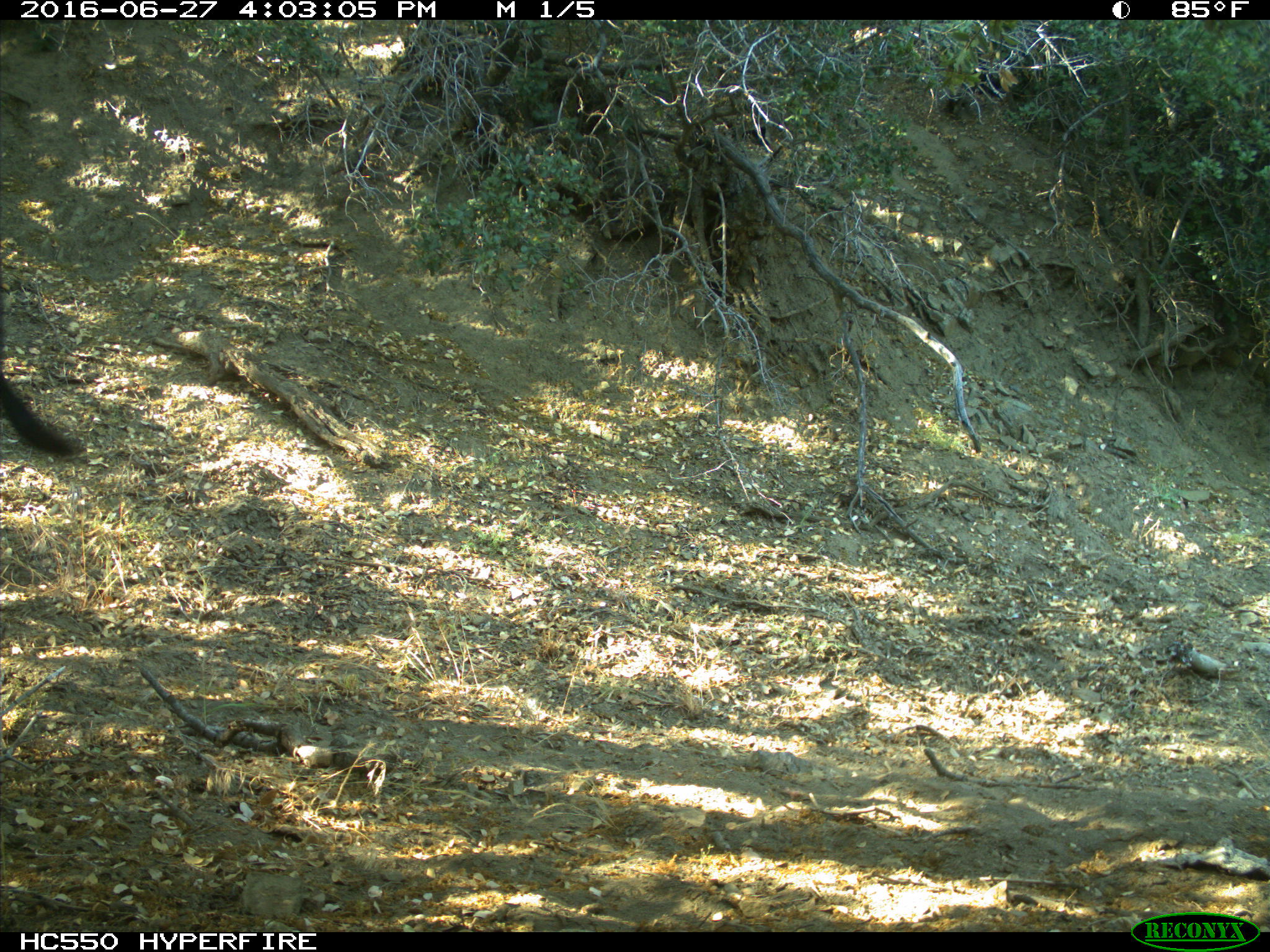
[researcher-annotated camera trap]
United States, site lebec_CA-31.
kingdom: Animalia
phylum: Chordata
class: Mammalia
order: Artiodactyla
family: Bovidae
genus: Bos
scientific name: Bos taurus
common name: domestic cow